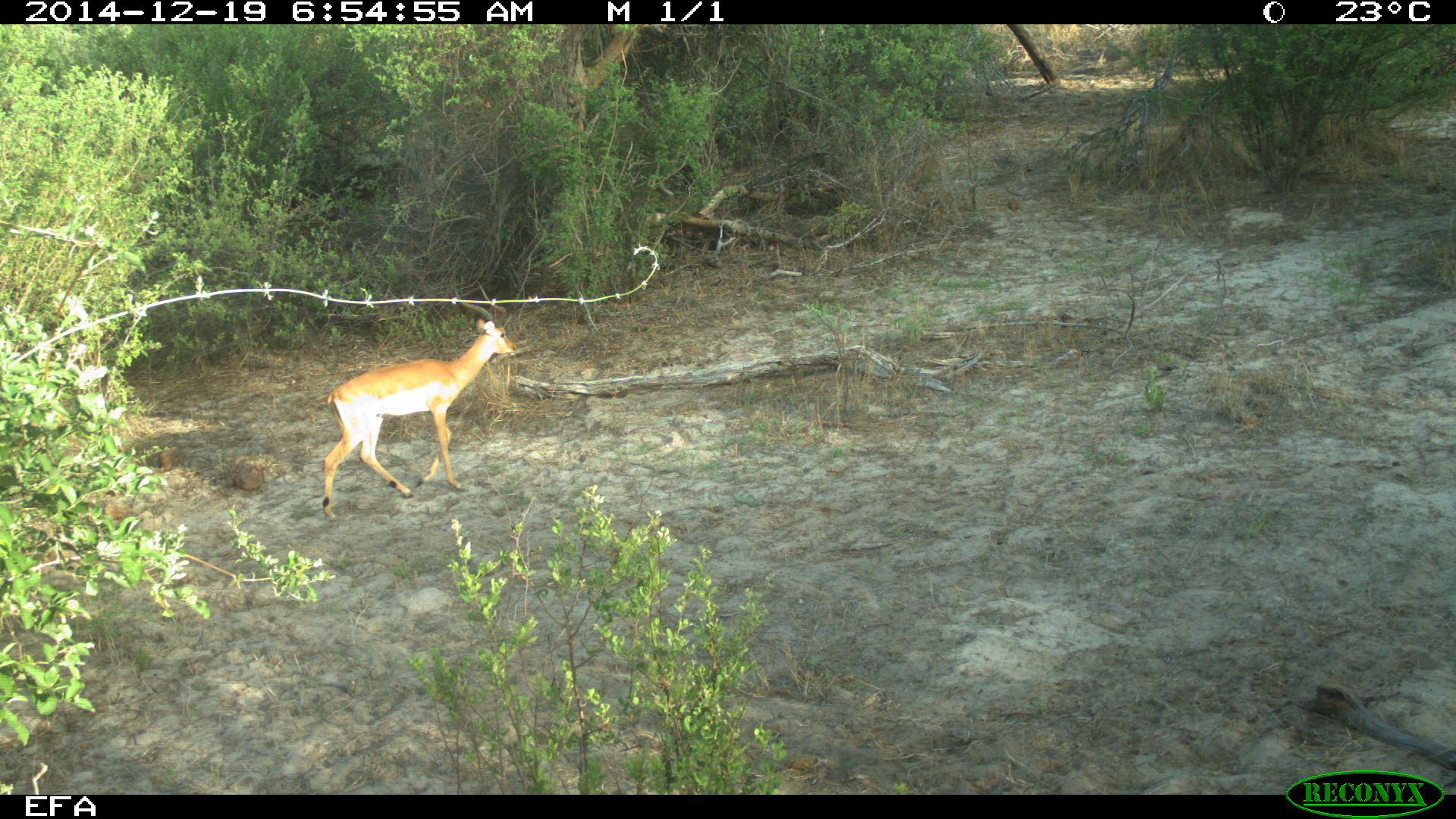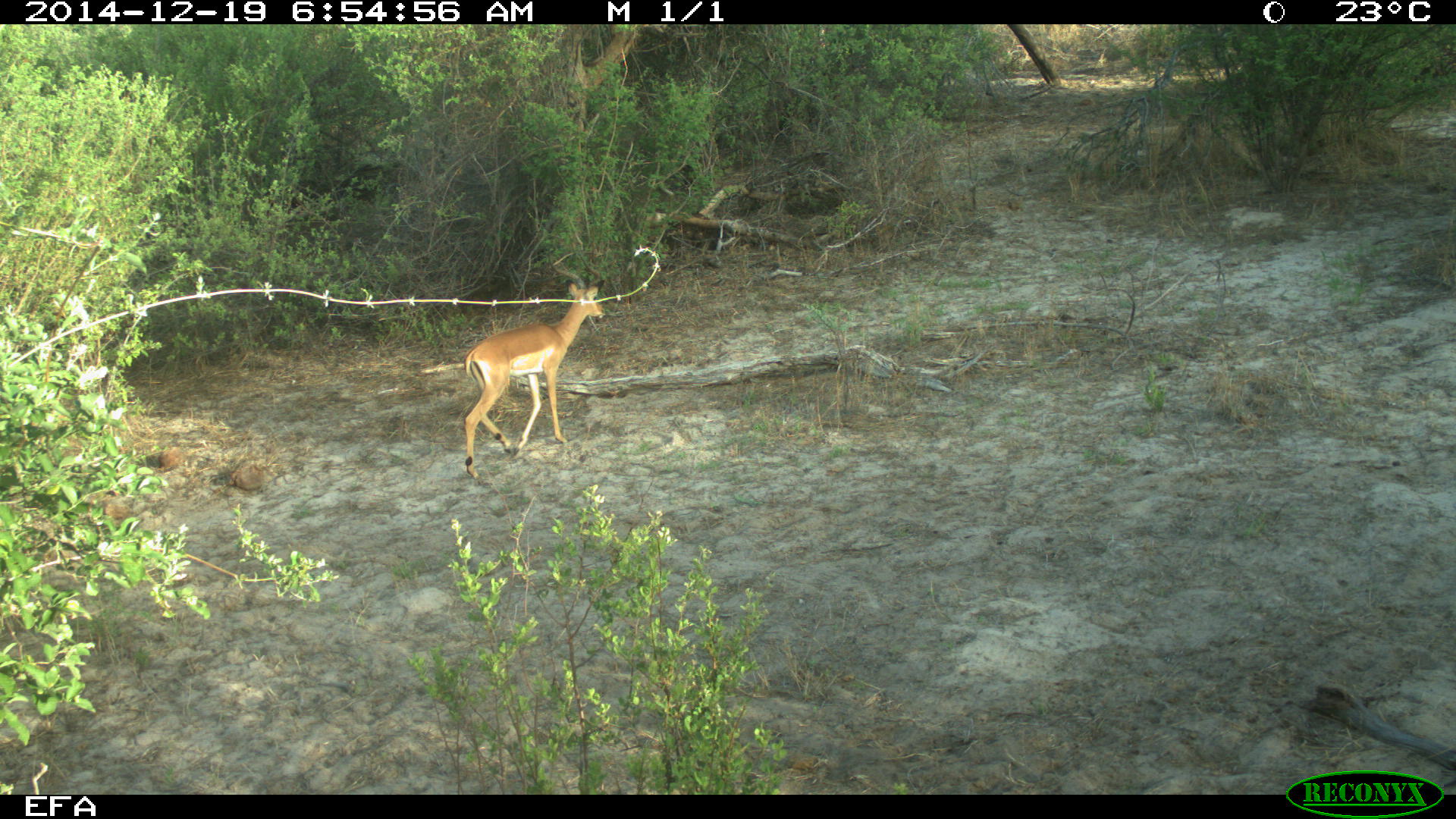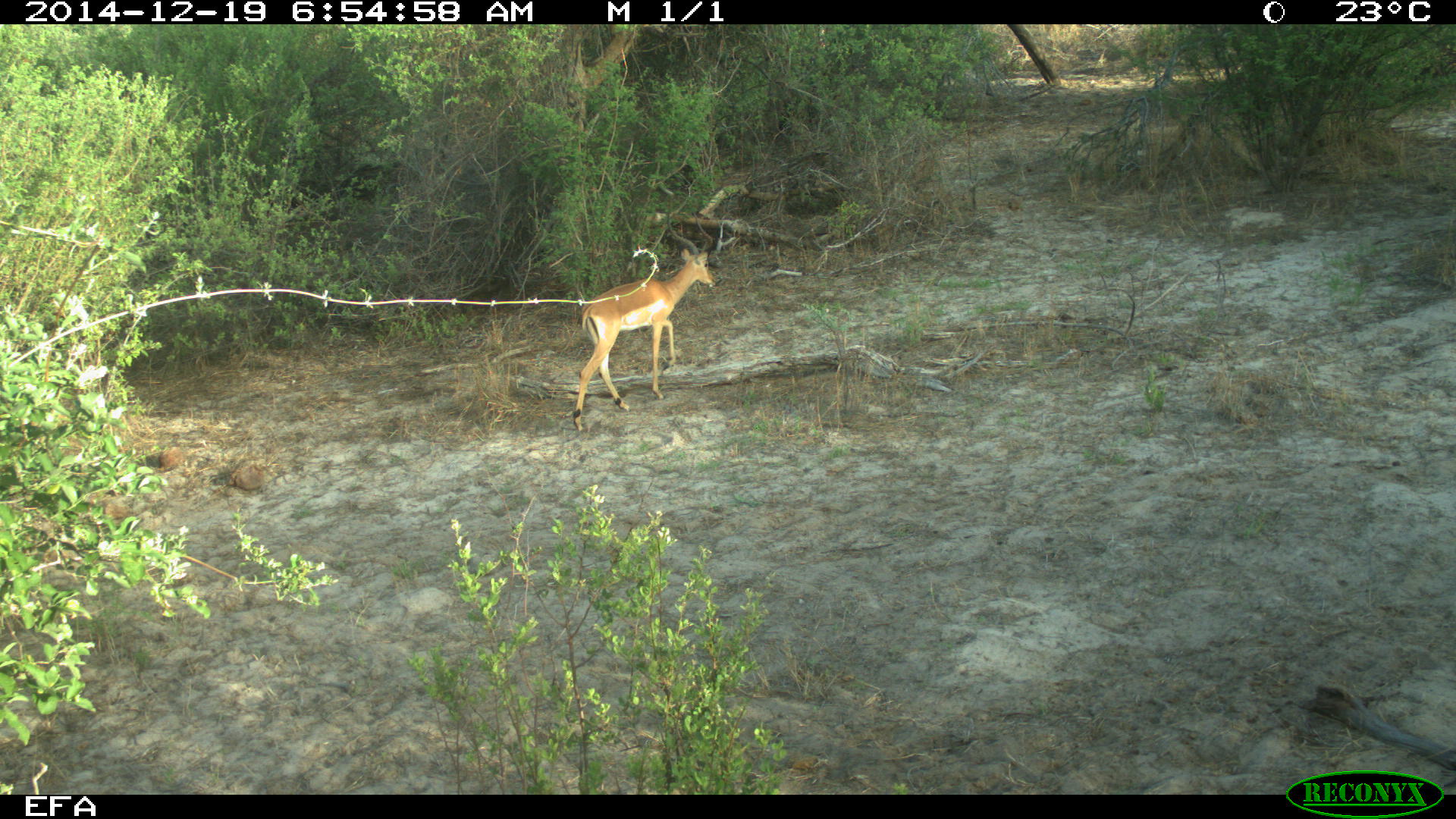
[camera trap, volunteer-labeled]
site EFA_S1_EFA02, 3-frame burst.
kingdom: Animalia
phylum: Chordata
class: Mammalia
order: Artiodactyla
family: Bovidae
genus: Aepyceros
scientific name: Aepyceros melampus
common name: impala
Impala (Aepyceros melampus), count 1. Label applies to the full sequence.